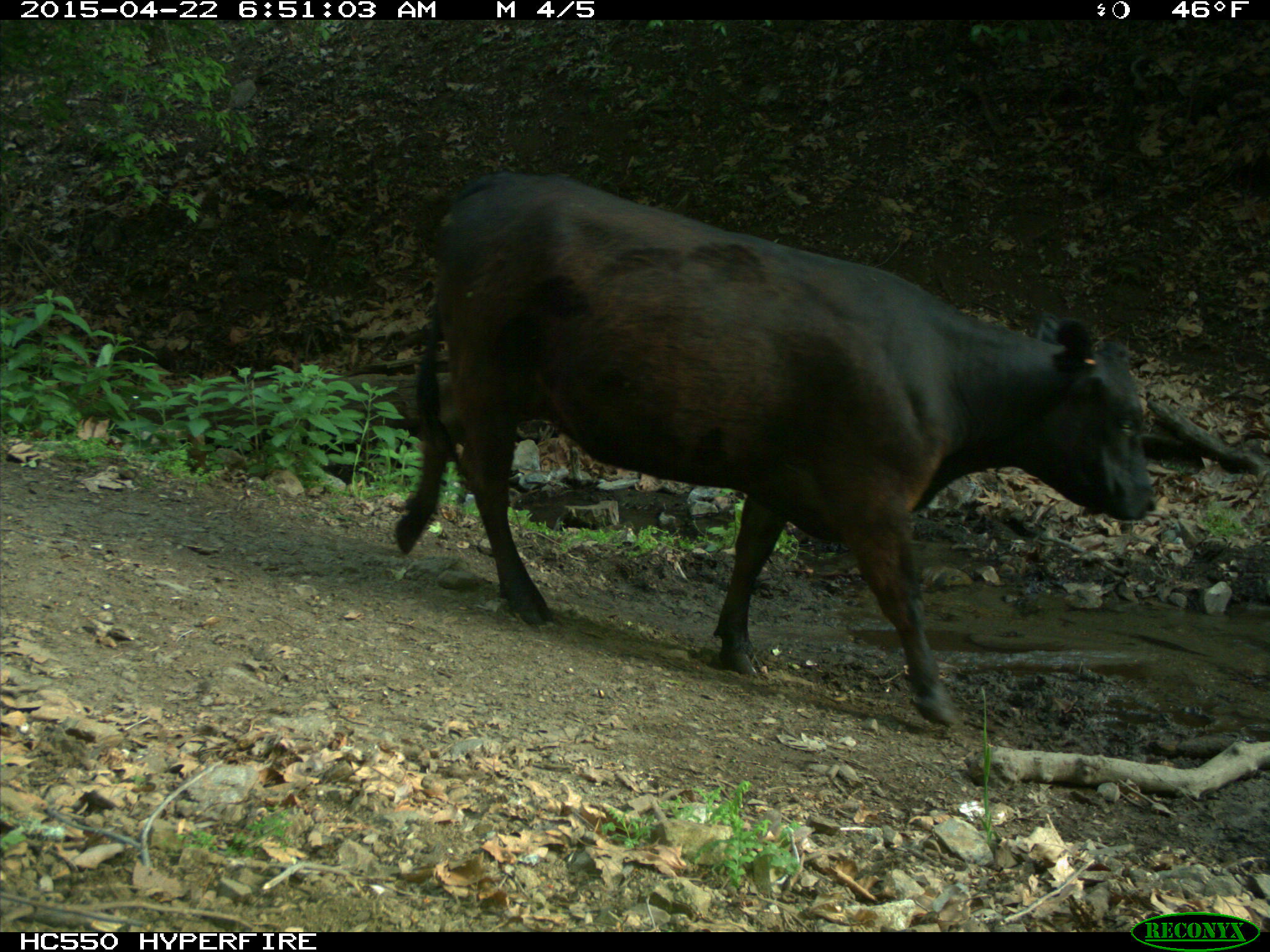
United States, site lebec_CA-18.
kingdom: Animalia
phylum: Chordata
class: Mammalia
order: Artiodactyla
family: Bovidae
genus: Bos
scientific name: Bos taurus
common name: domestic cow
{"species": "Bos taurus (domestic cow)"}